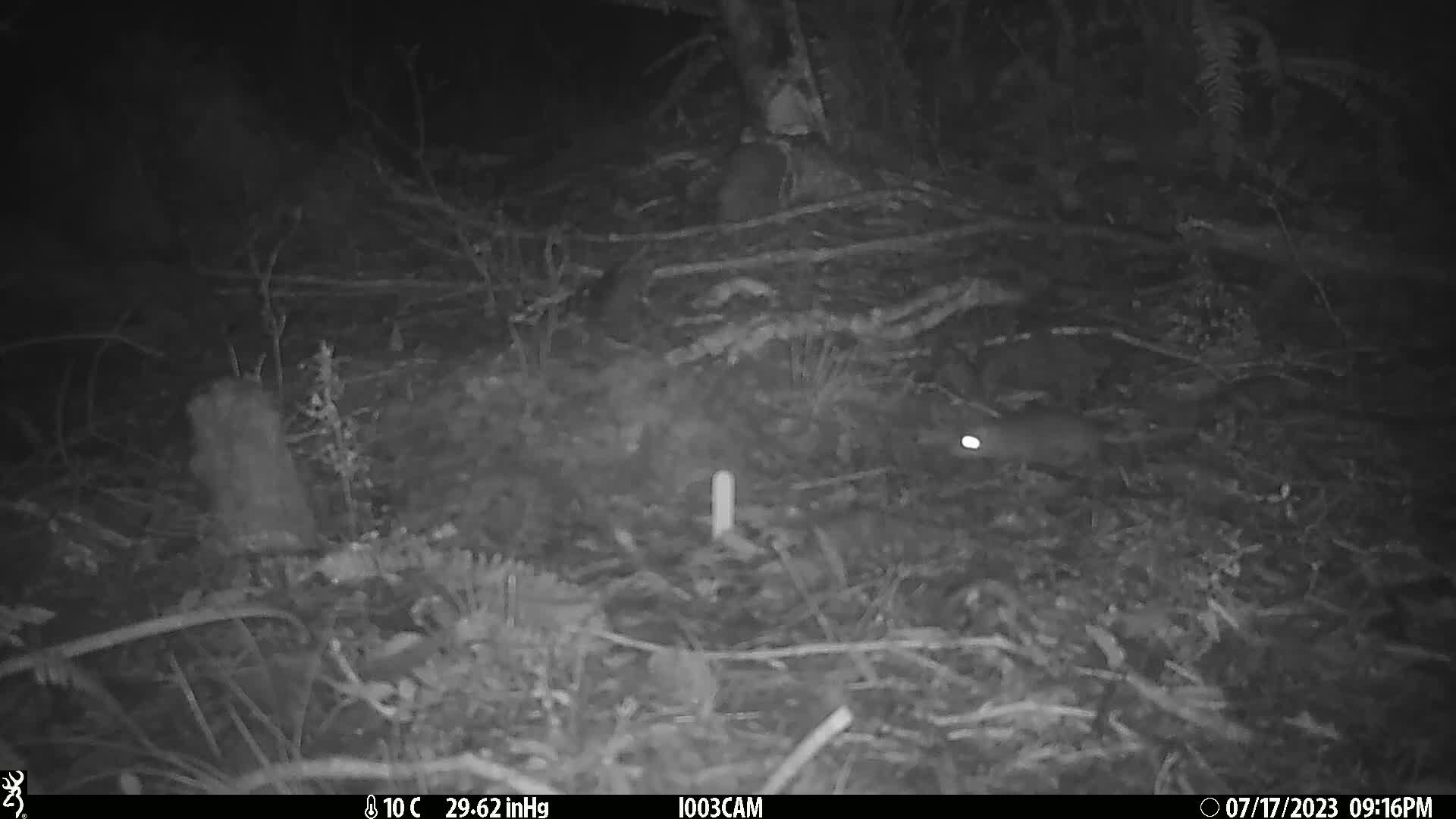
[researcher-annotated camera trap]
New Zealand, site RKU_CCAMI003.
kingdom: Animalia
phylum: Chordata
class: Mammalia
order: Rodentia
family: Muridae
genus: Rattus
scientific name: Rattus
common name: rat